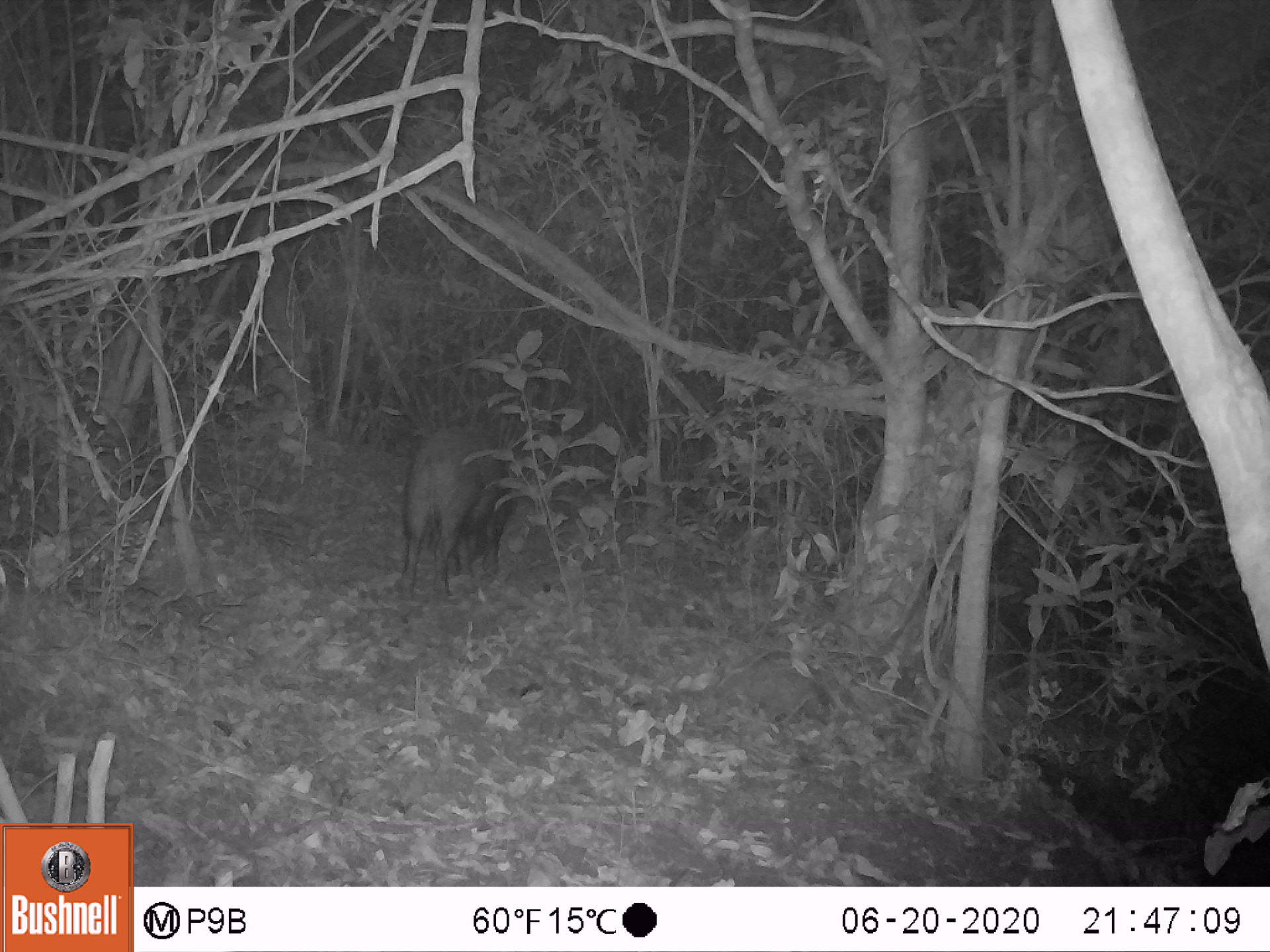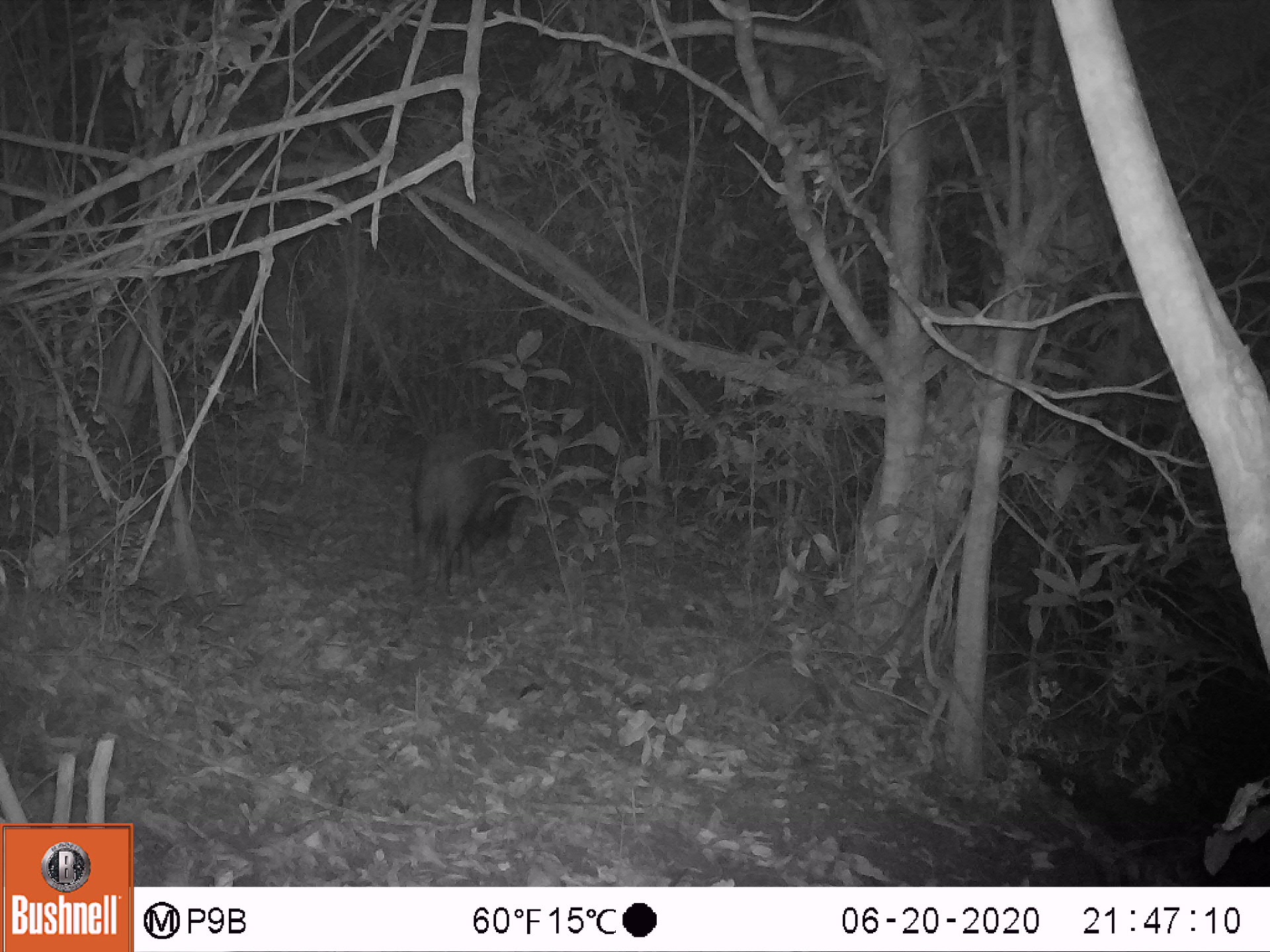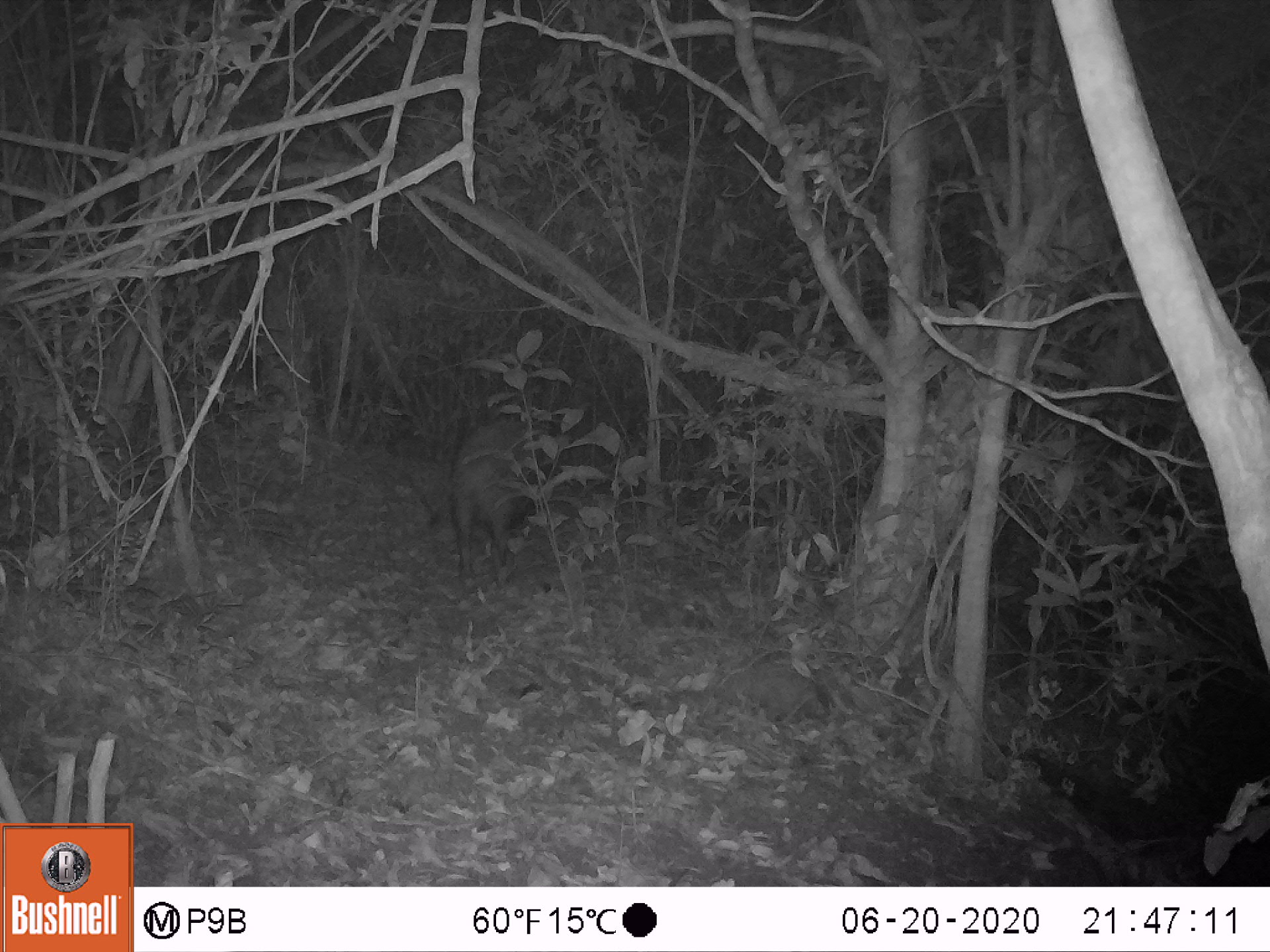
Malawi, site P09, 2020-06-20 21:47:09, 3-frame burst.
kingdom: Animalia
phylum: Chordata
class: Mammalia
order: Artiodactyla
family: Suidae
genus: Potamochoerus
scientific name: Potamochoerus larvatus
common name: bushpig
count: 1